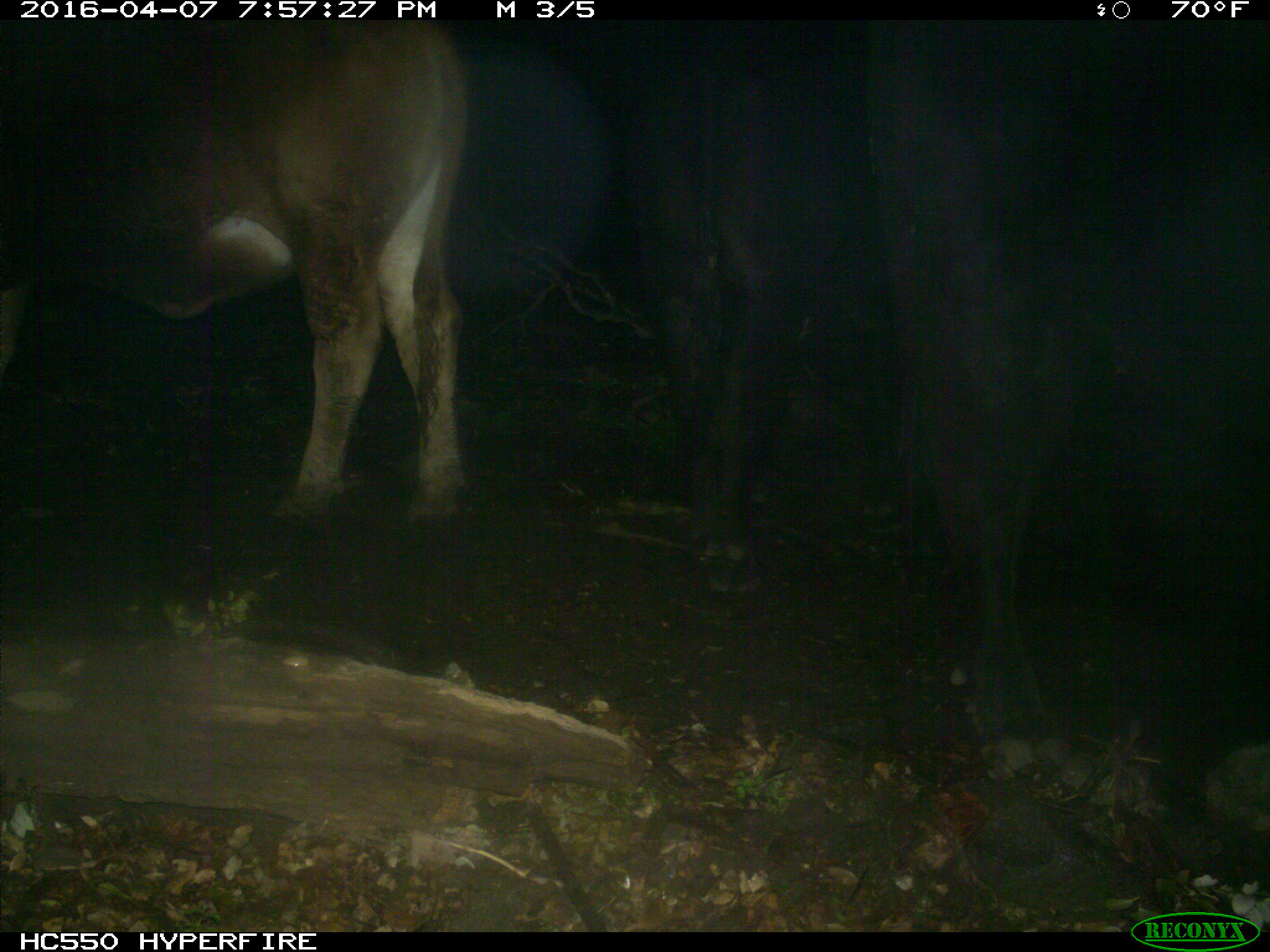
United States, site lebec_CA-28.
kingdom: Animalia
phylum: Chordata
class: Mammalia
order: Artiodactyla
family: Bovidae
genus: Bos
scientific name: Bos taurus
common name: domestic cow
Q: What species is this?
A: Bos taurus (domestic cow).